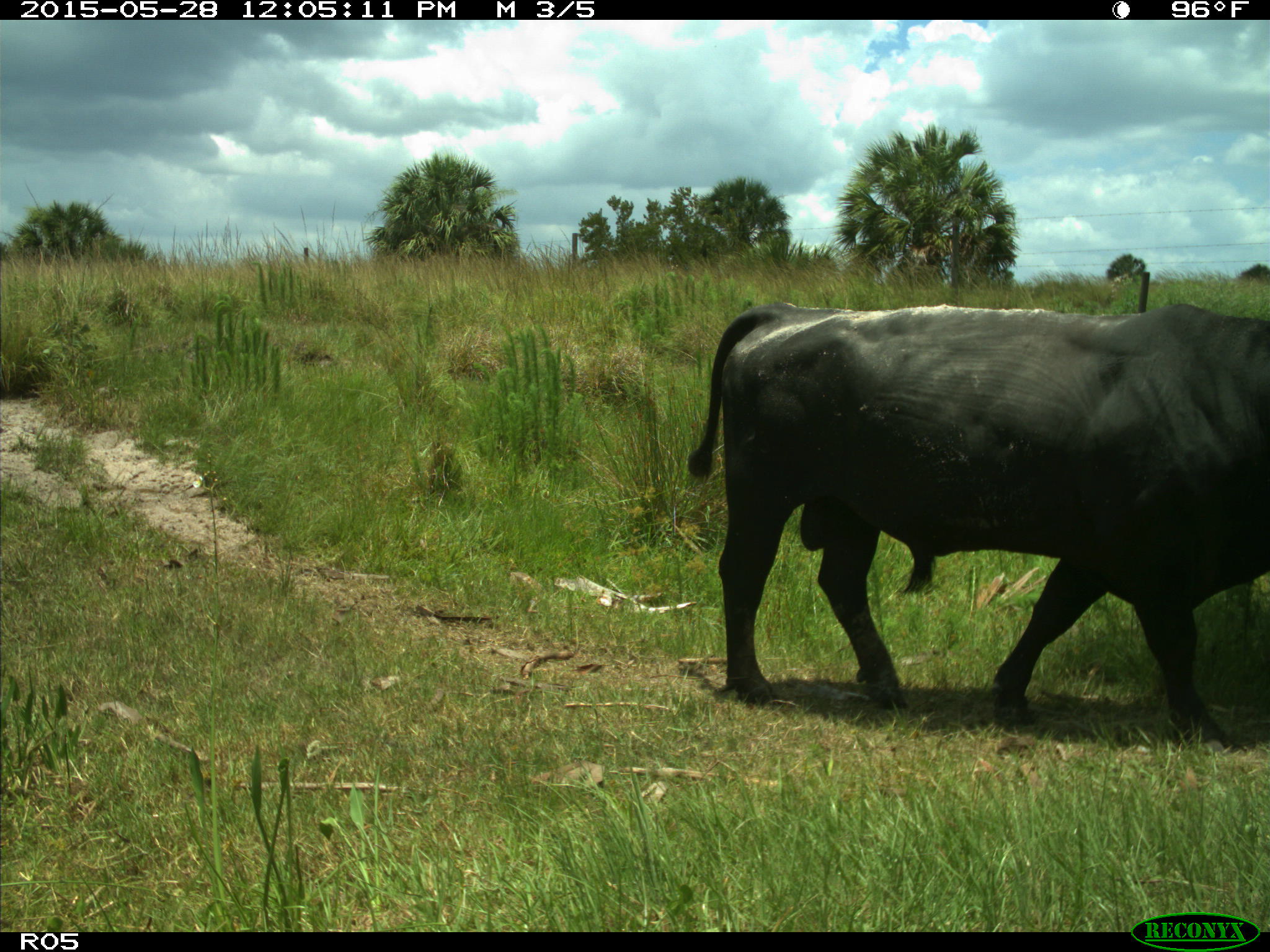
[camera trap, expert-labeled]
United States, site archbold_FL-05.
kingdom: Animalia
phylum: Chordata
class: Mammalia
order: Artiodactyla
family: Bovidae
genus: Bos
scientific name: Bos taurus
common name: domestic cow